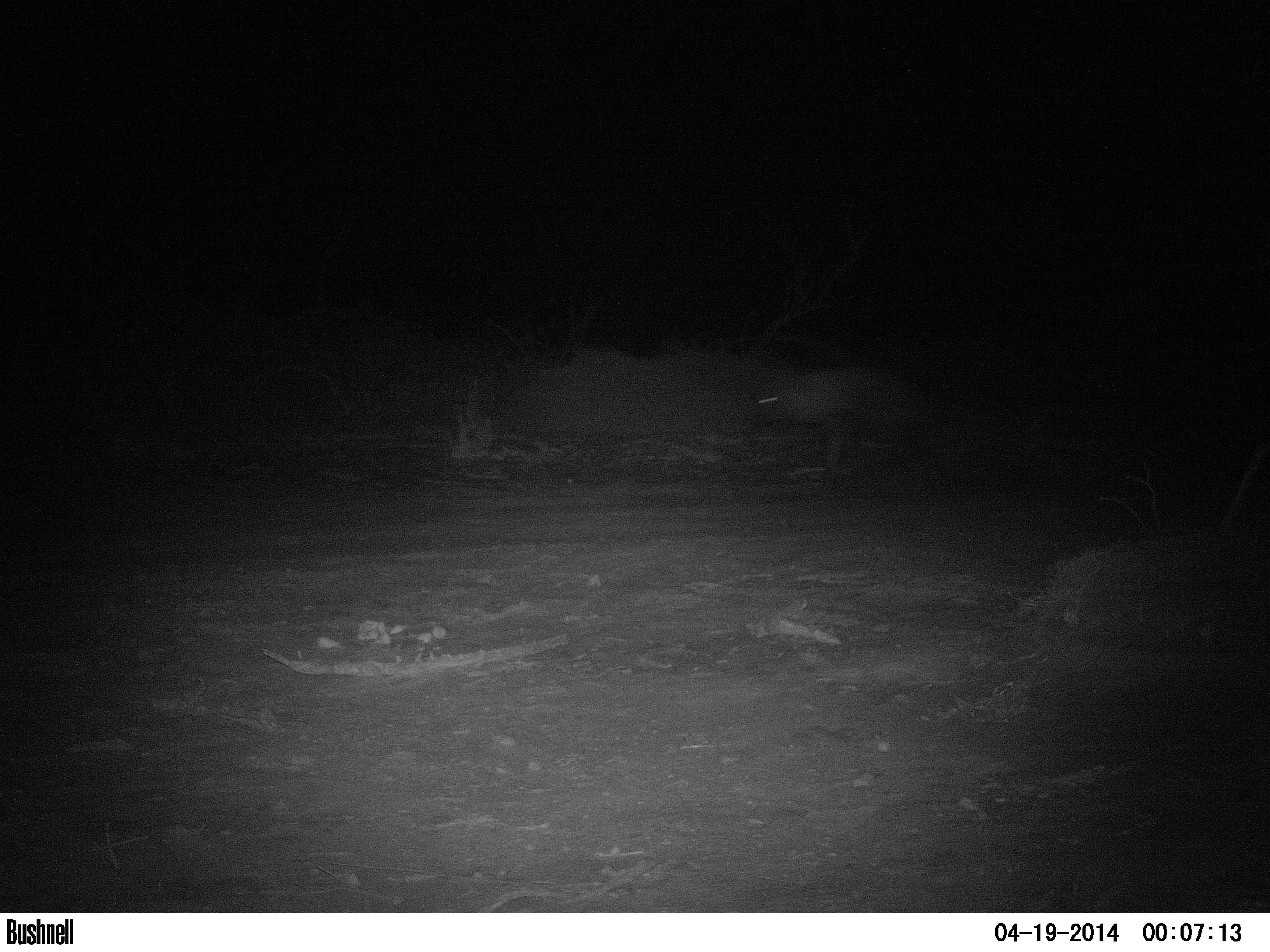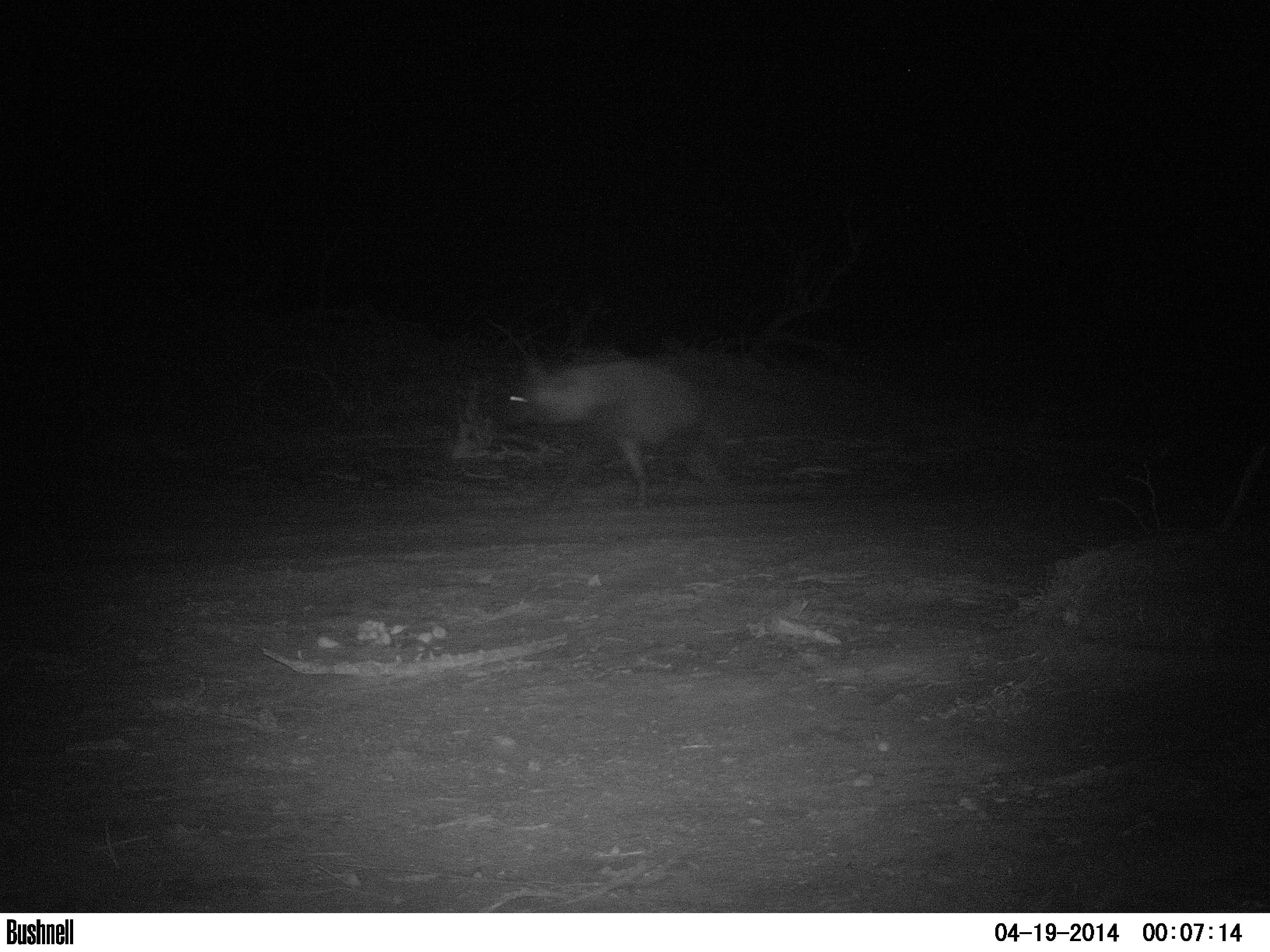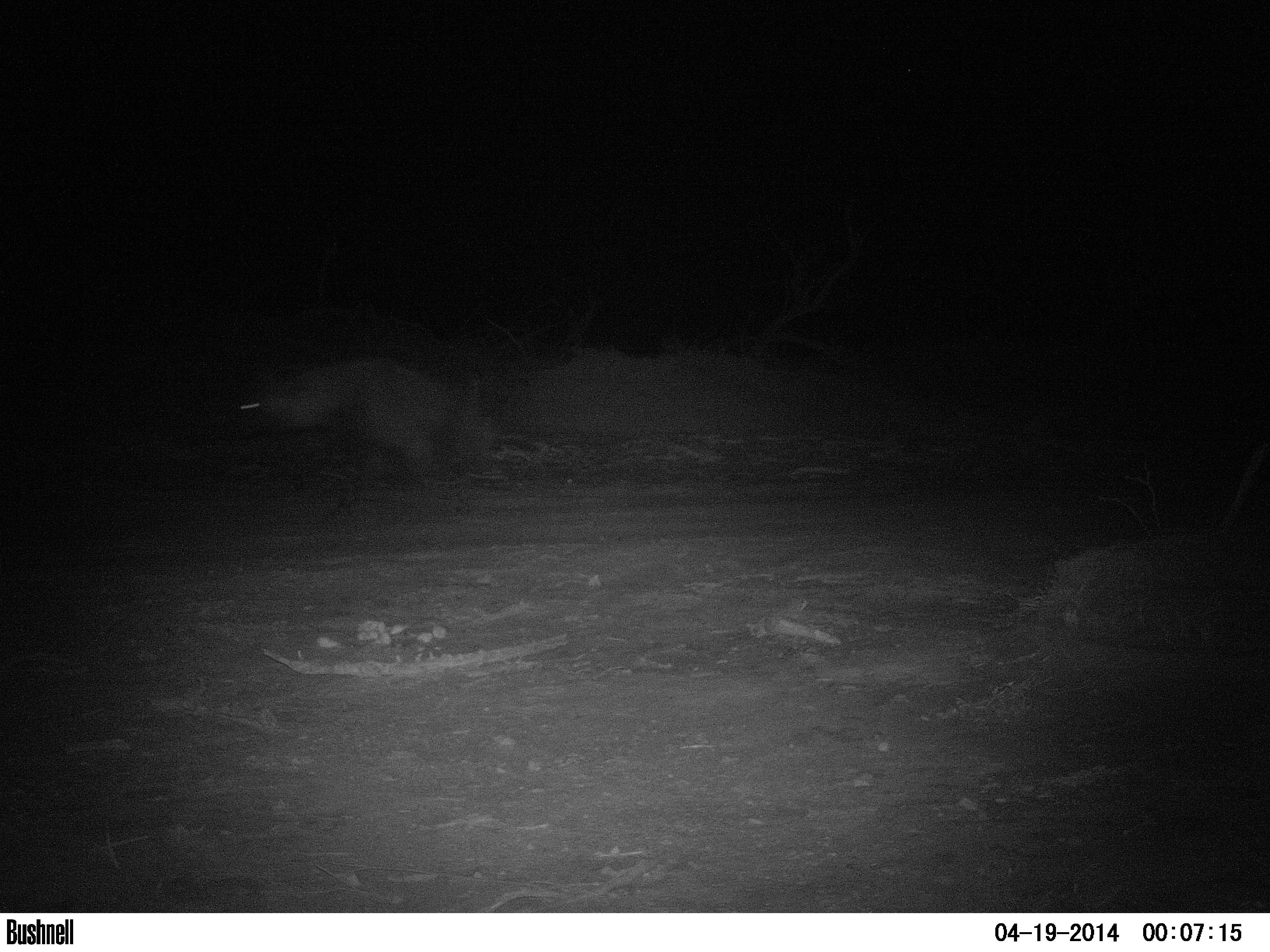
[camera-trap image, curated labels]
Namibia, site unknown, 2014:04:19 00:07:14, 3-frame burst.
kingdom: Animalia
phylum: Chordata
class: Mammalia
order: Carnivora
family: Hyaenidae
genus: Parahyaena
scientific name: Parahyaena brunnea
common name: brown hyena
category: hyaena brunnea